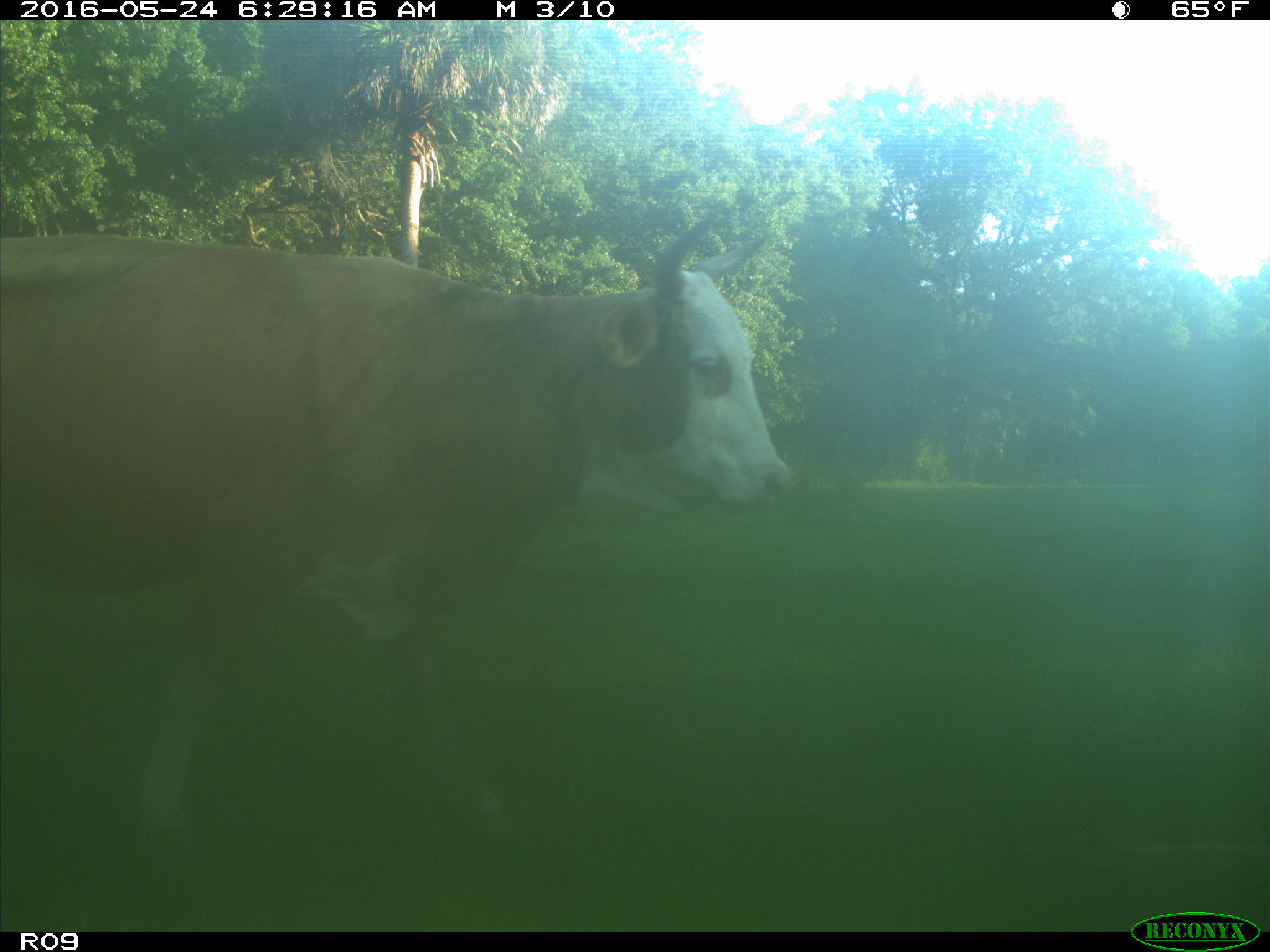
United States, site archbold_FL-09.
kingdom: Animalia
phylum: Chordata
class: Mammalia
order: Artiodactyla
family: Bovidae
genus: Bos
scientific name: Bos taurus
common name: domestic cow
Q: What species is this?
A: Bos taurus (domestic cow).